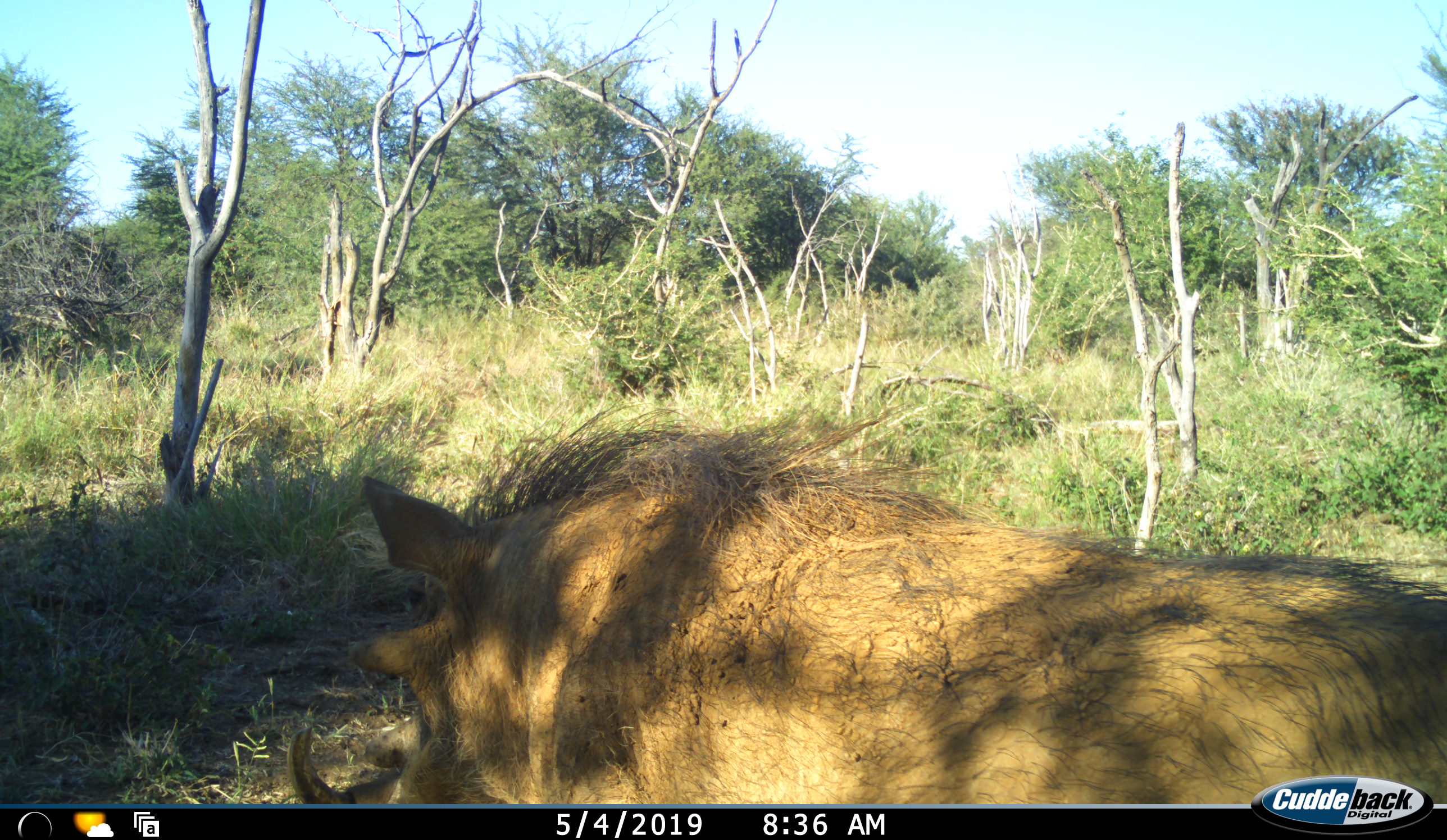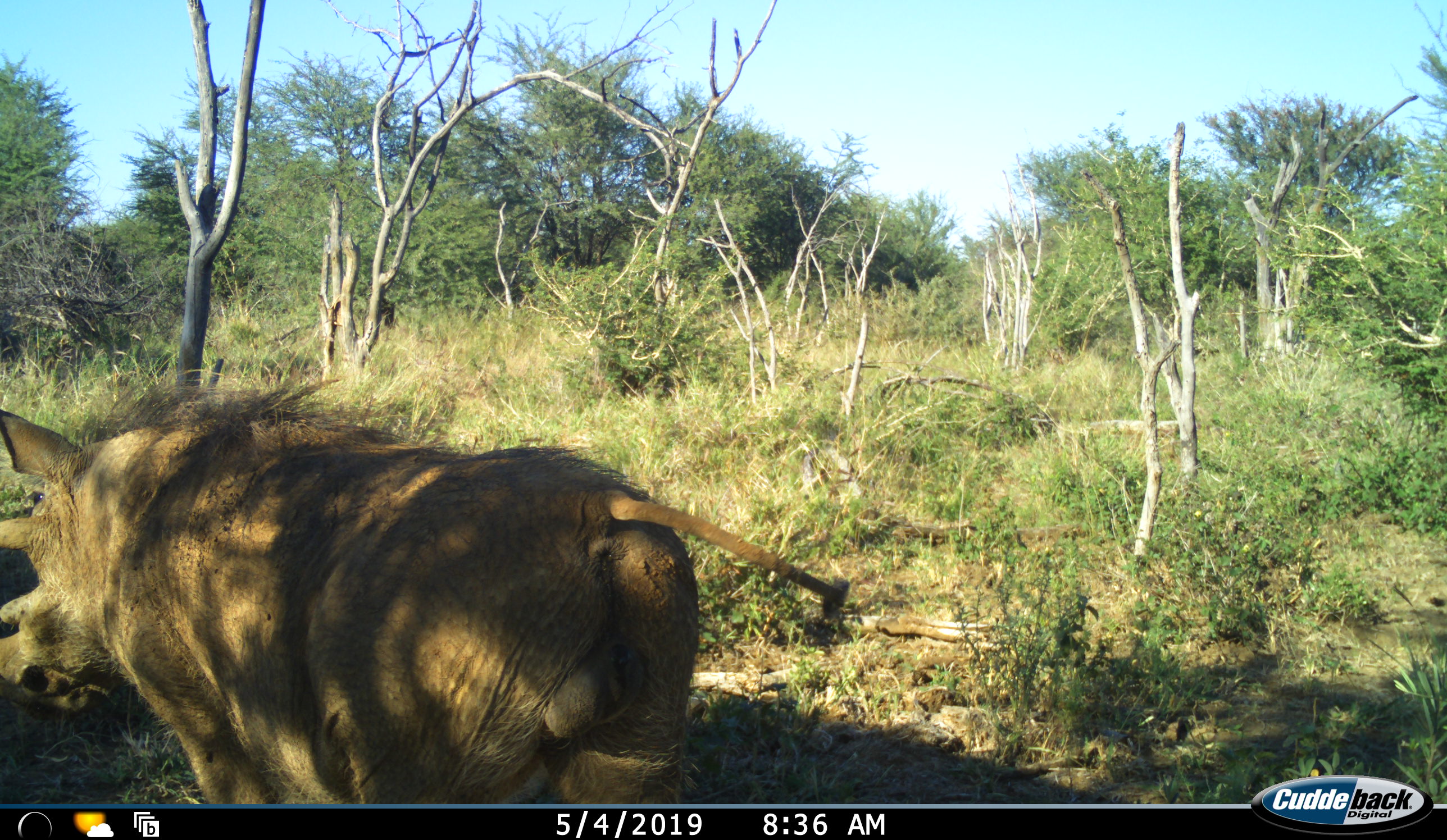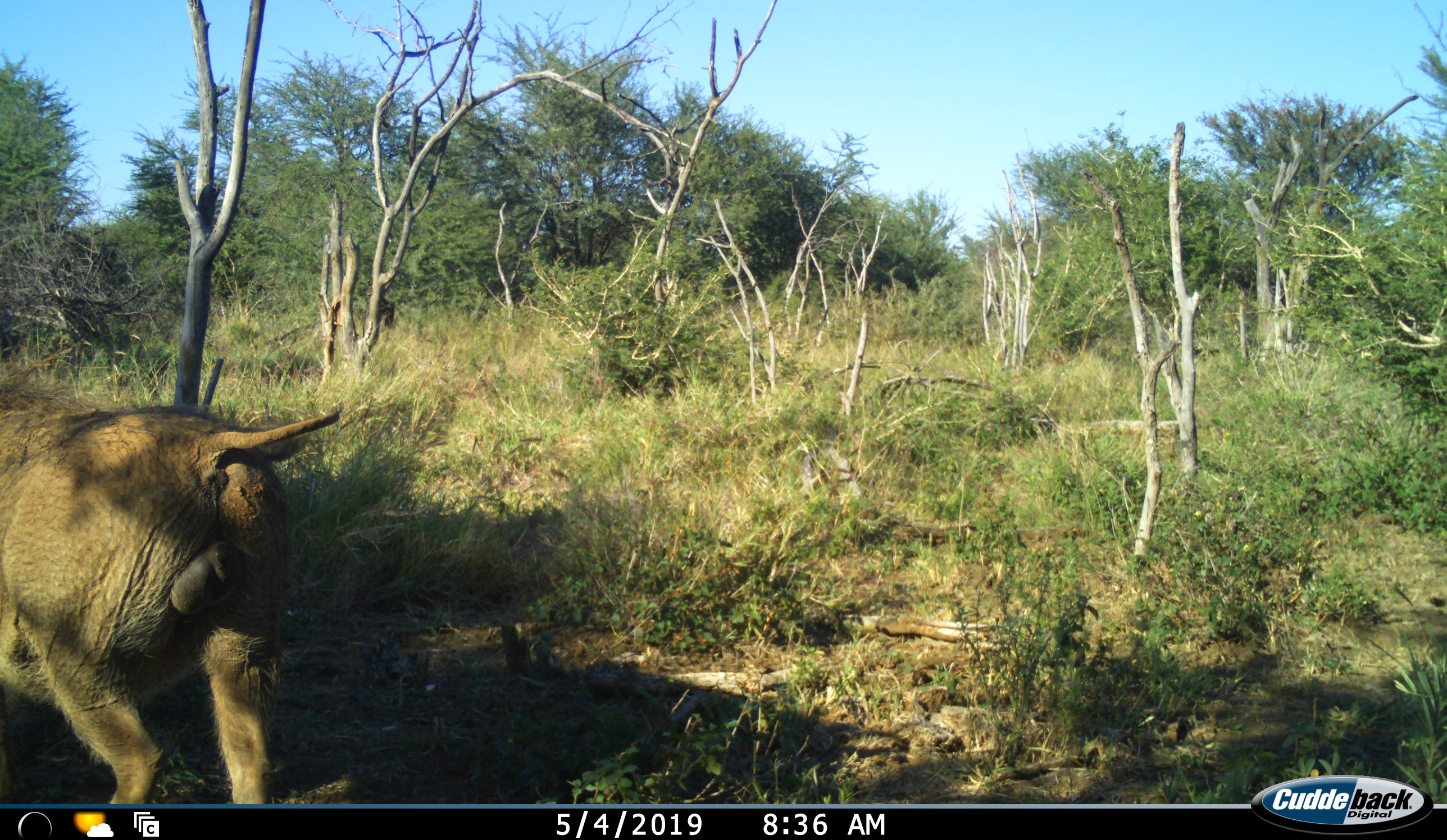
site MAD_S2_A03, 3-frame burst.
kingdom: Animalia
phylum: Chordata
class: Mammalia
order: Artiodactyla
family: Suidae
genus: Phacochoerus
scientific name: Phacochoerus africanus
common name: warthog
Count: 1.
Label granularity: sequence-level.